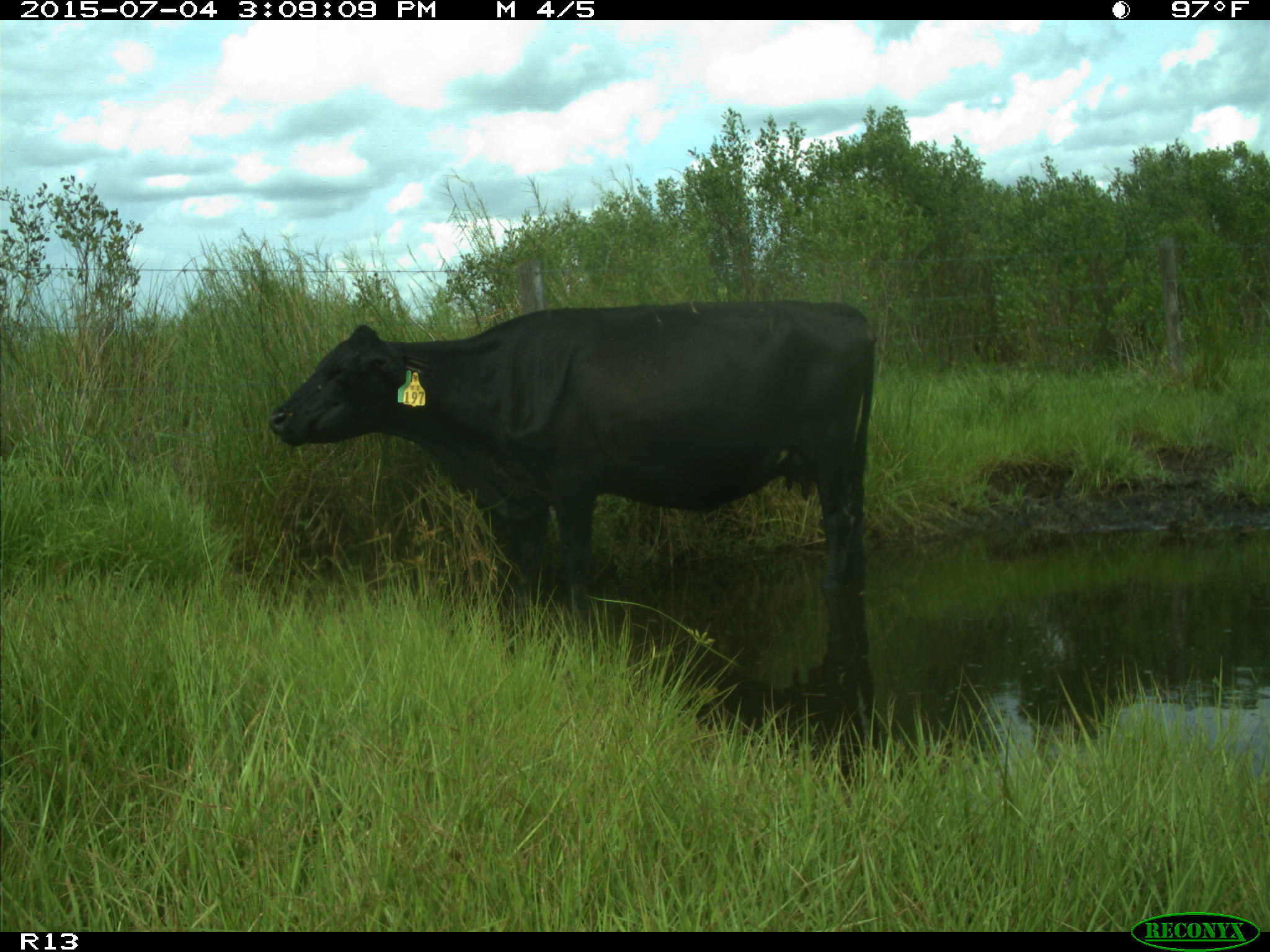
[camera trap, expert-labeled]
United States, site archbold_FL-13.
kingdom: Animalia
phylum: Chordata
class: Mammalia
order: Artiodactyla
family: Bovidae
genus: Bos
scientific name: Bos taurus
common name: domestic cow